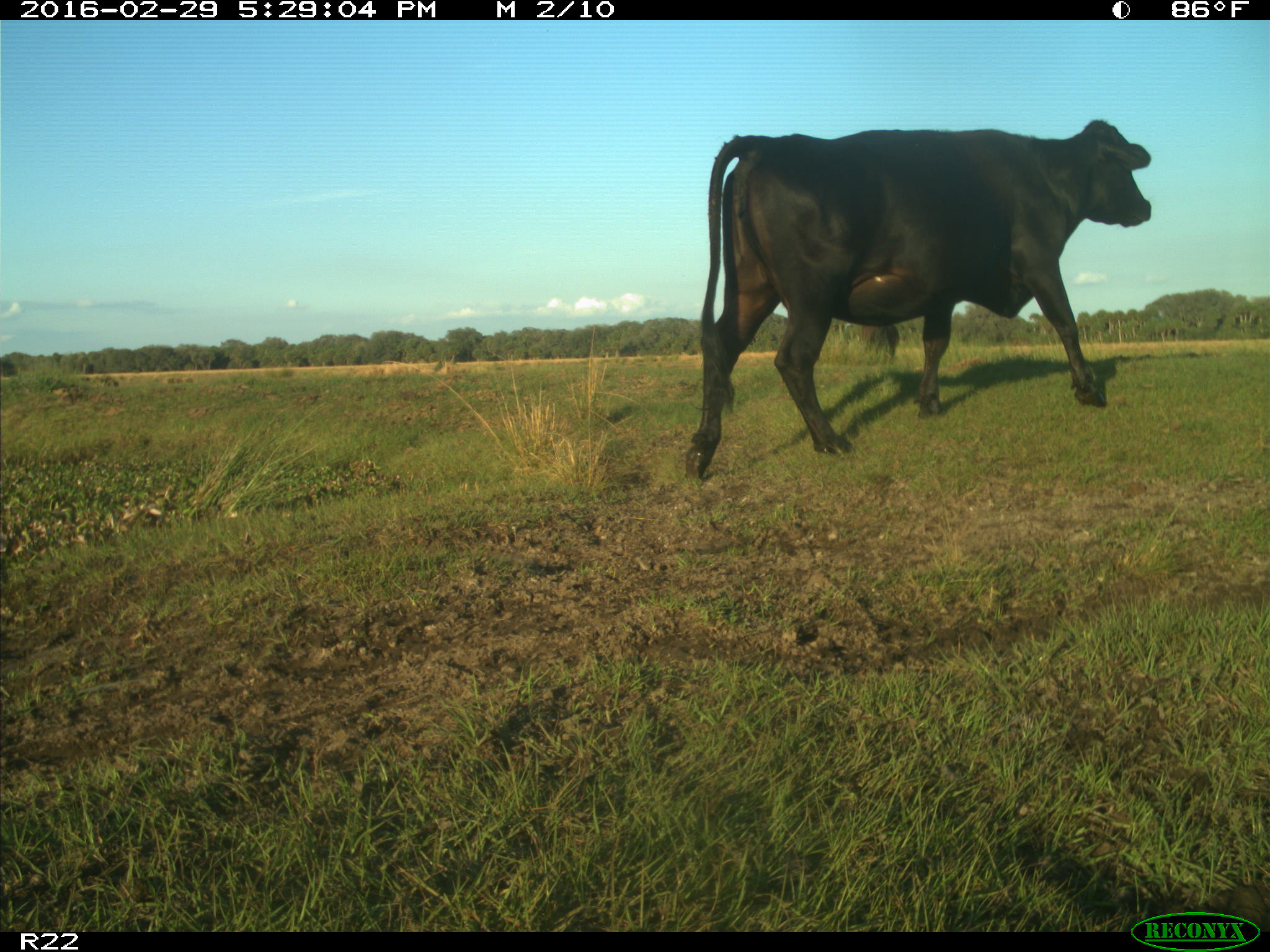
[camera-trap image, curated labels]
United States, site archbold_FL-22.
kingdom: Animalia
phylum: Chordata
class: Mammalia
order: Artiodactyla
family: Bovidae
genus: Bos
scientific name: Bos taurus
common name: domestic cow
Bos taurus (domestic cow).